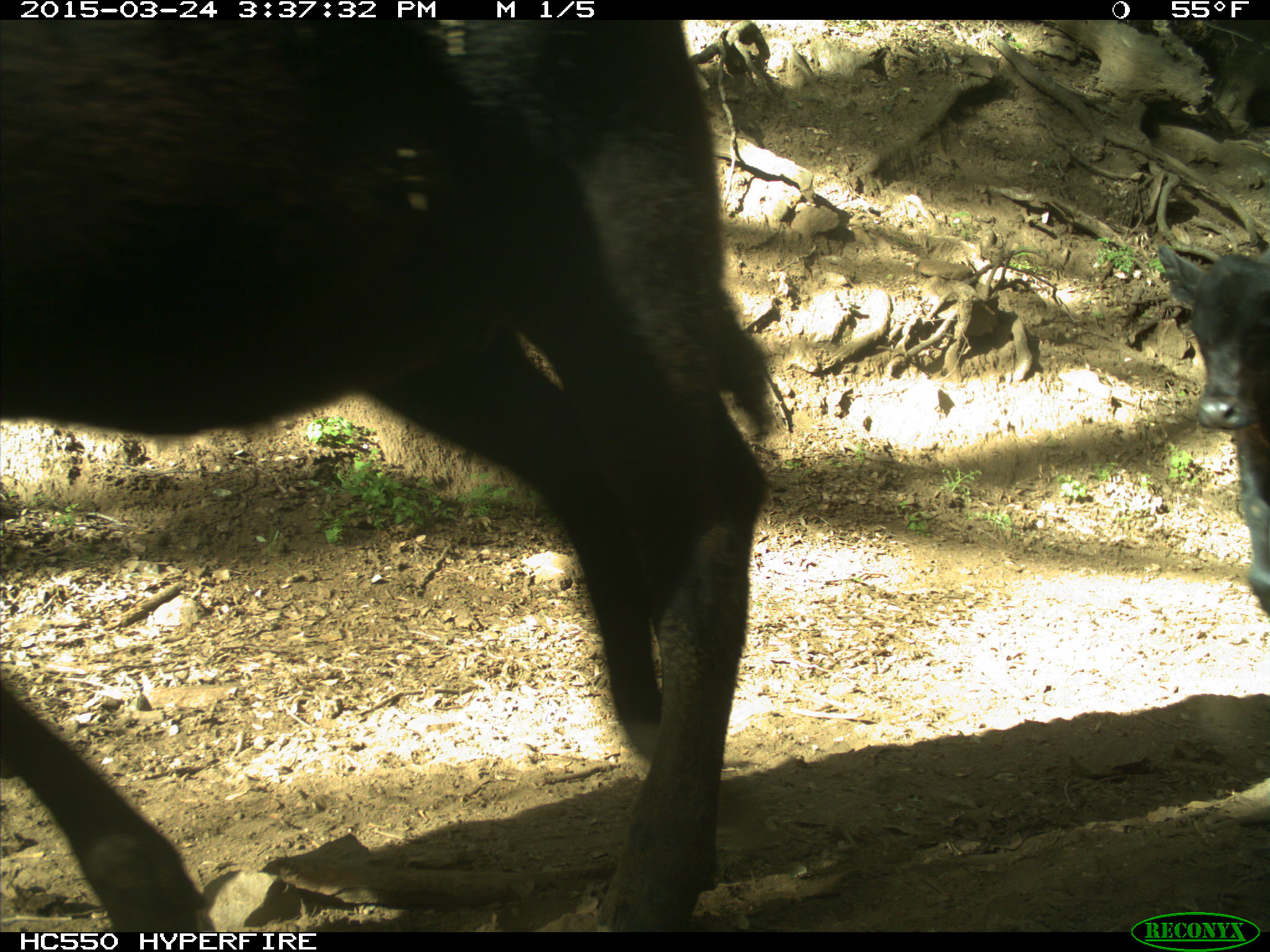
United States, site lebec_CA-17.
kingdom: Animalia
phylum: Chordata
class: Mammalia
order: Artiodactyla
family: Bovidae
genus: Bos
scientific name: Bos taurus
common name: domestic cow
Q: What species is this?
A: Bos taurus (domestic cow).